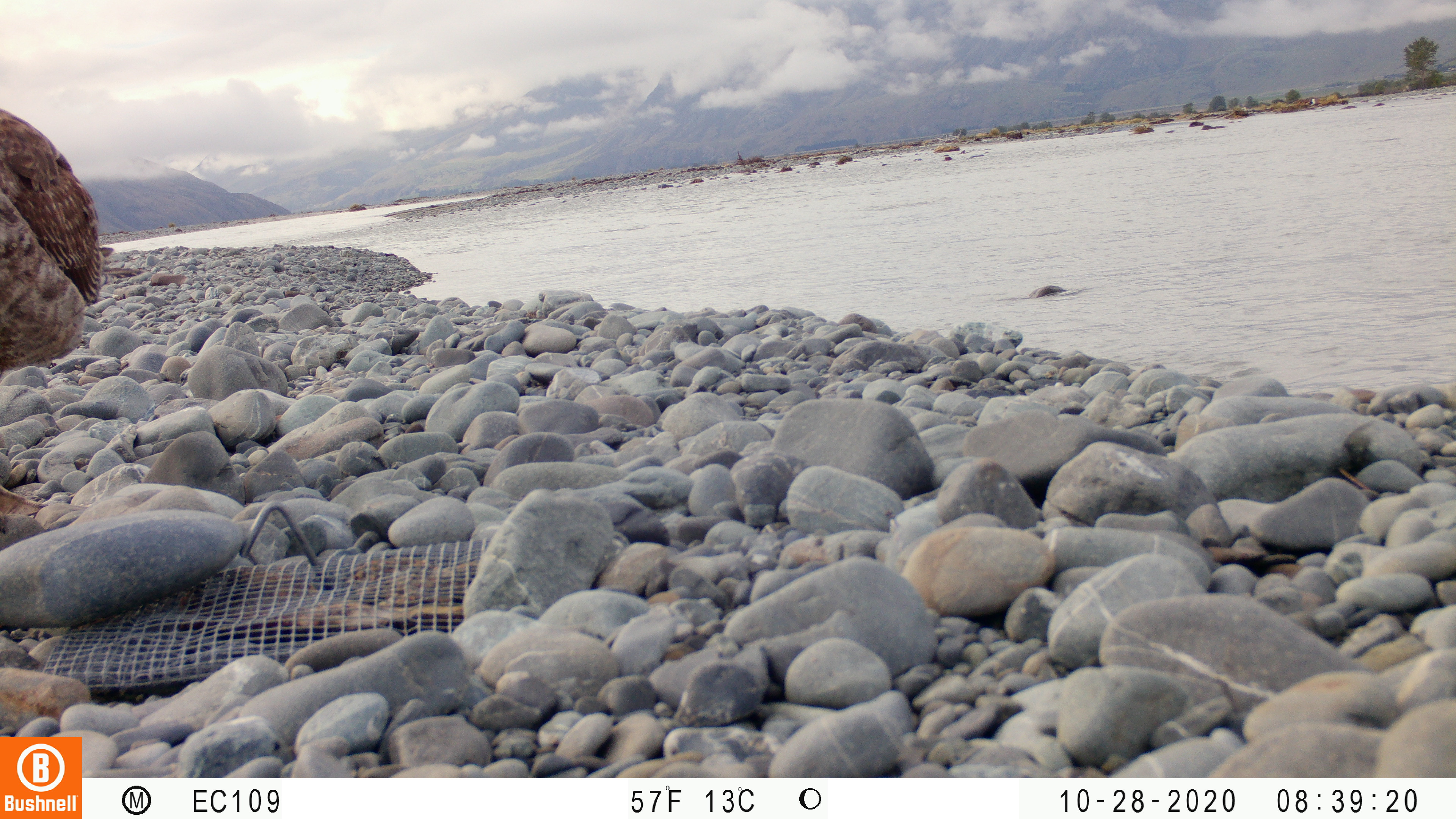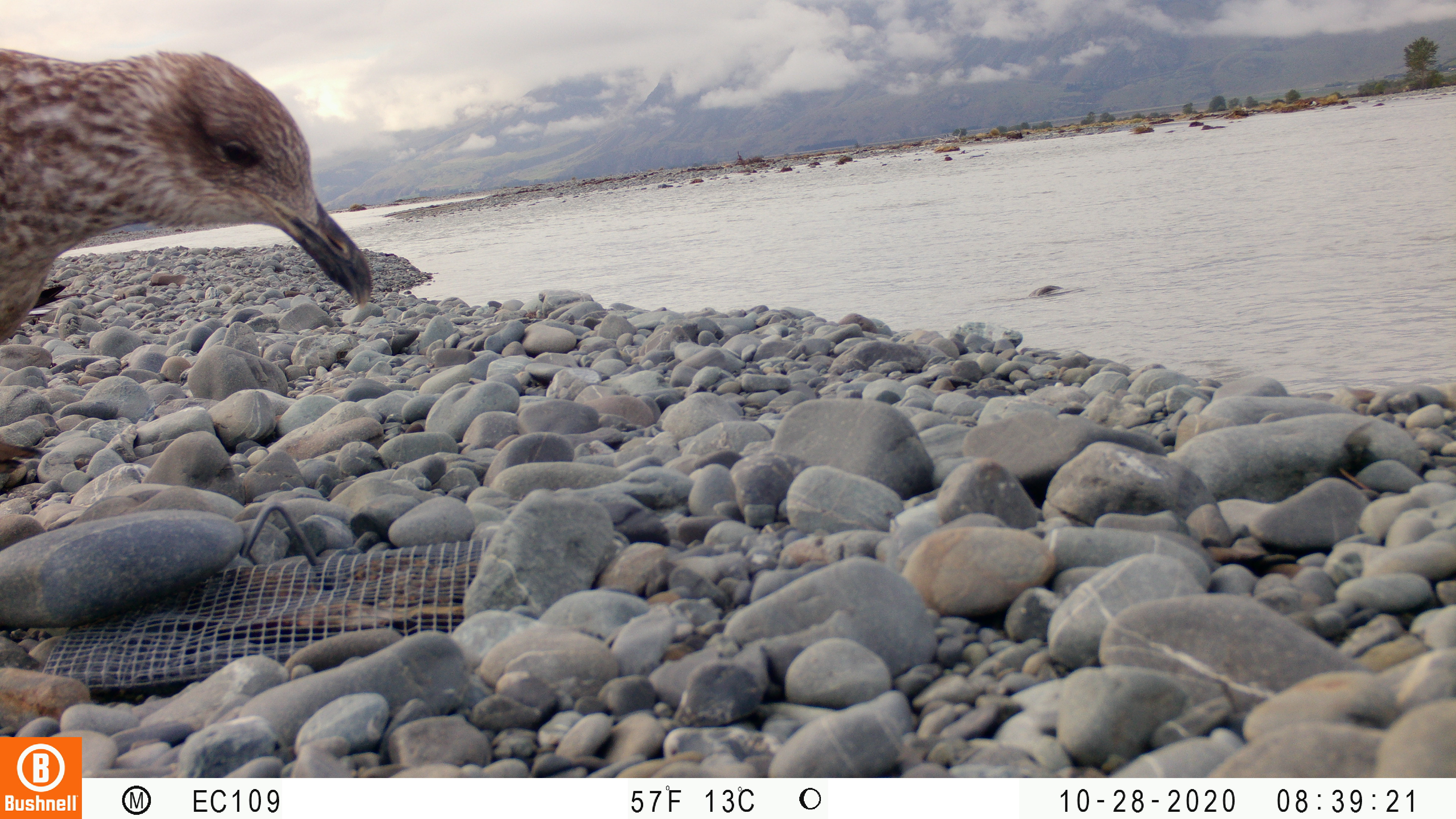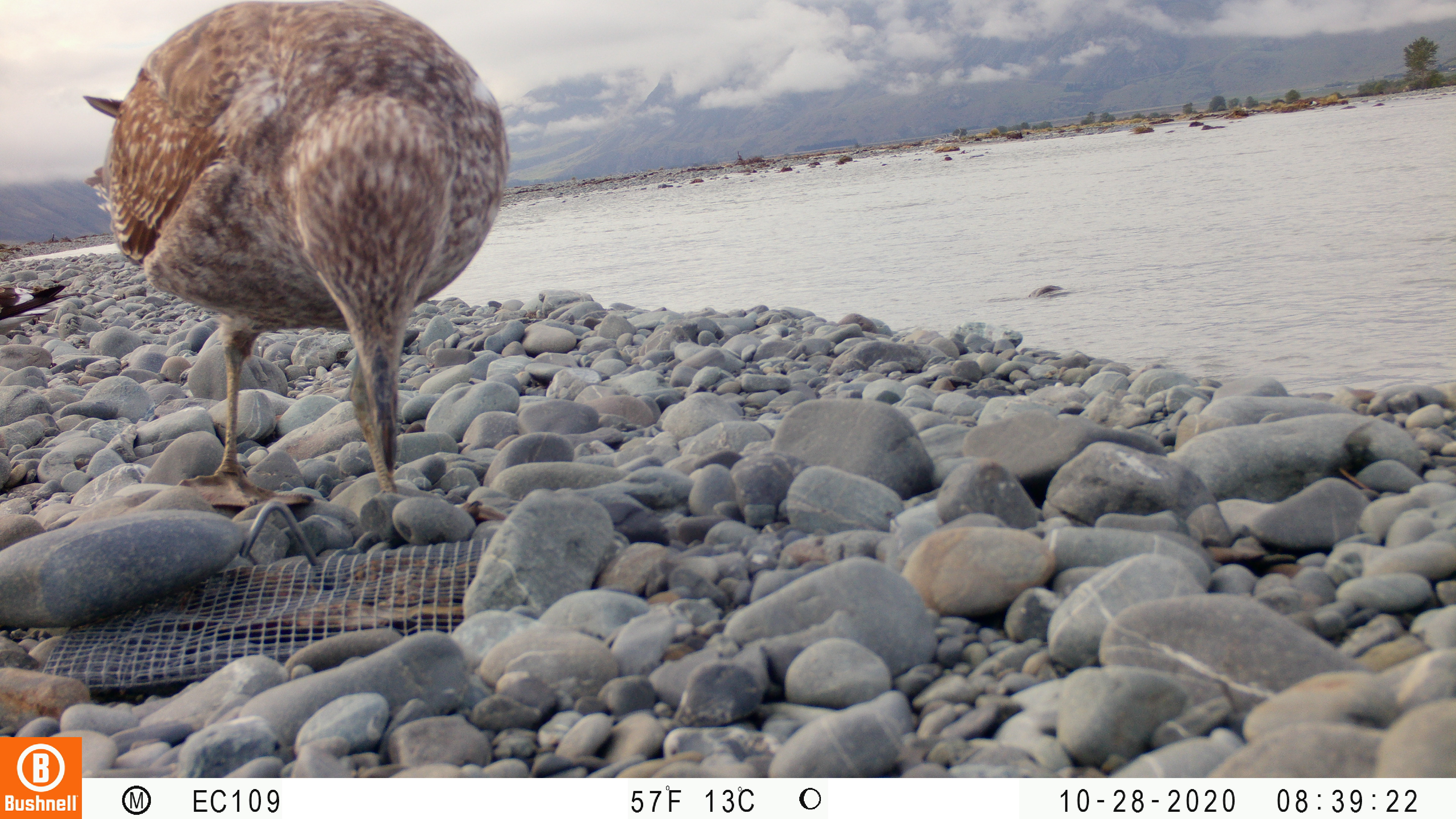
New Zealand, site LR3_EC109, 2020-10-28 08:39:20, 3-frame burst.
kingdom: Animalia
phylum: Chordata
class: Aves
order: Charadriiformes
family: Laridae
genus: Larus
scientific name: Larus fuscus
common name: black-backed gull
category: black backed gull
Black backed gull (black-backed gull) (Larus fuscus).